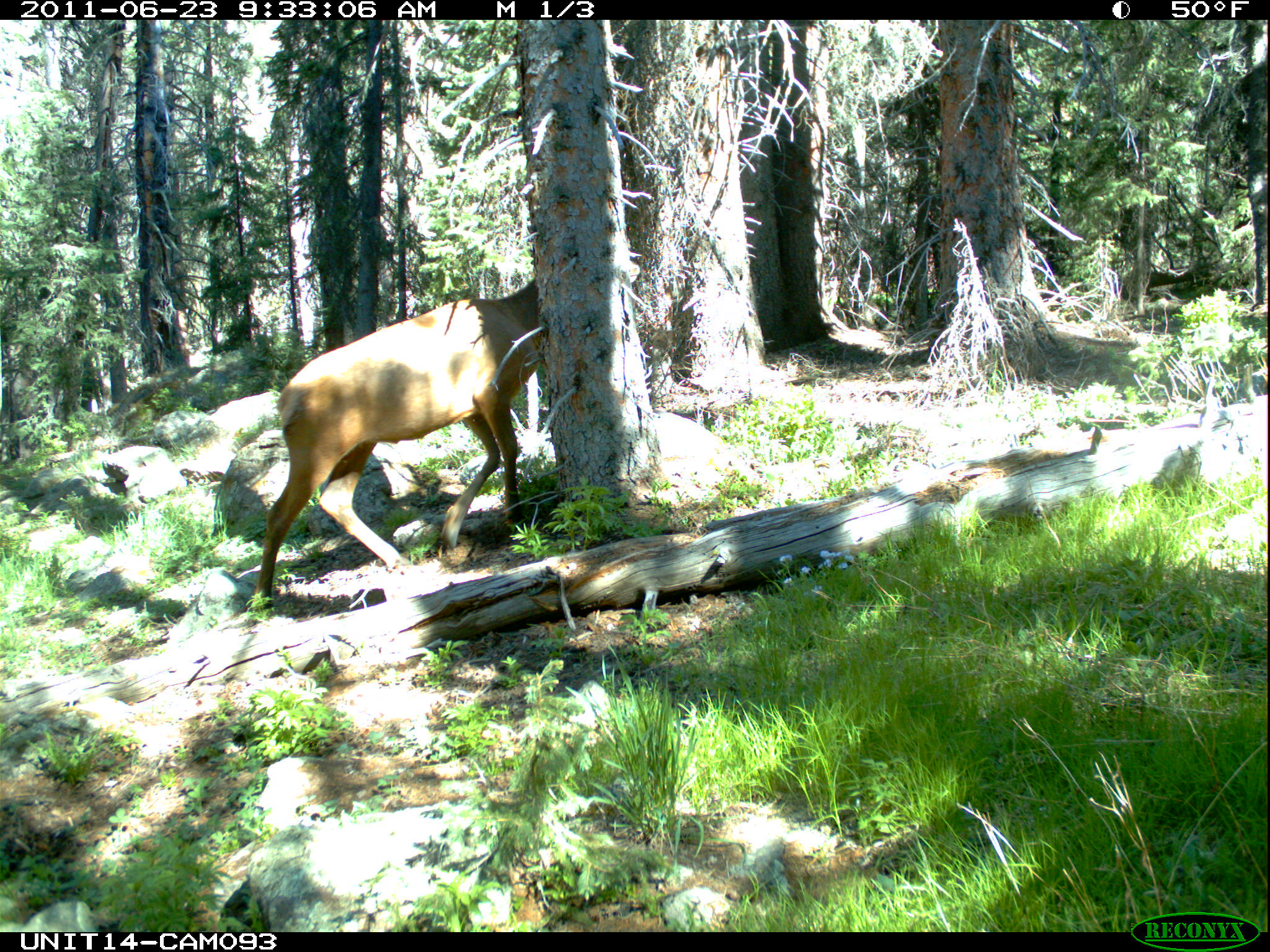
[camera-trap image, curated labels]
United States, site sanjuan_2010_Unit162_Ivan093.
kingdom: Animalia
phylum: Chordata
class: Mammalia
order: Artiodactyla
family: Cervidae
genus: Cervus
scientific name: Cervus elaphus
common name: red deer